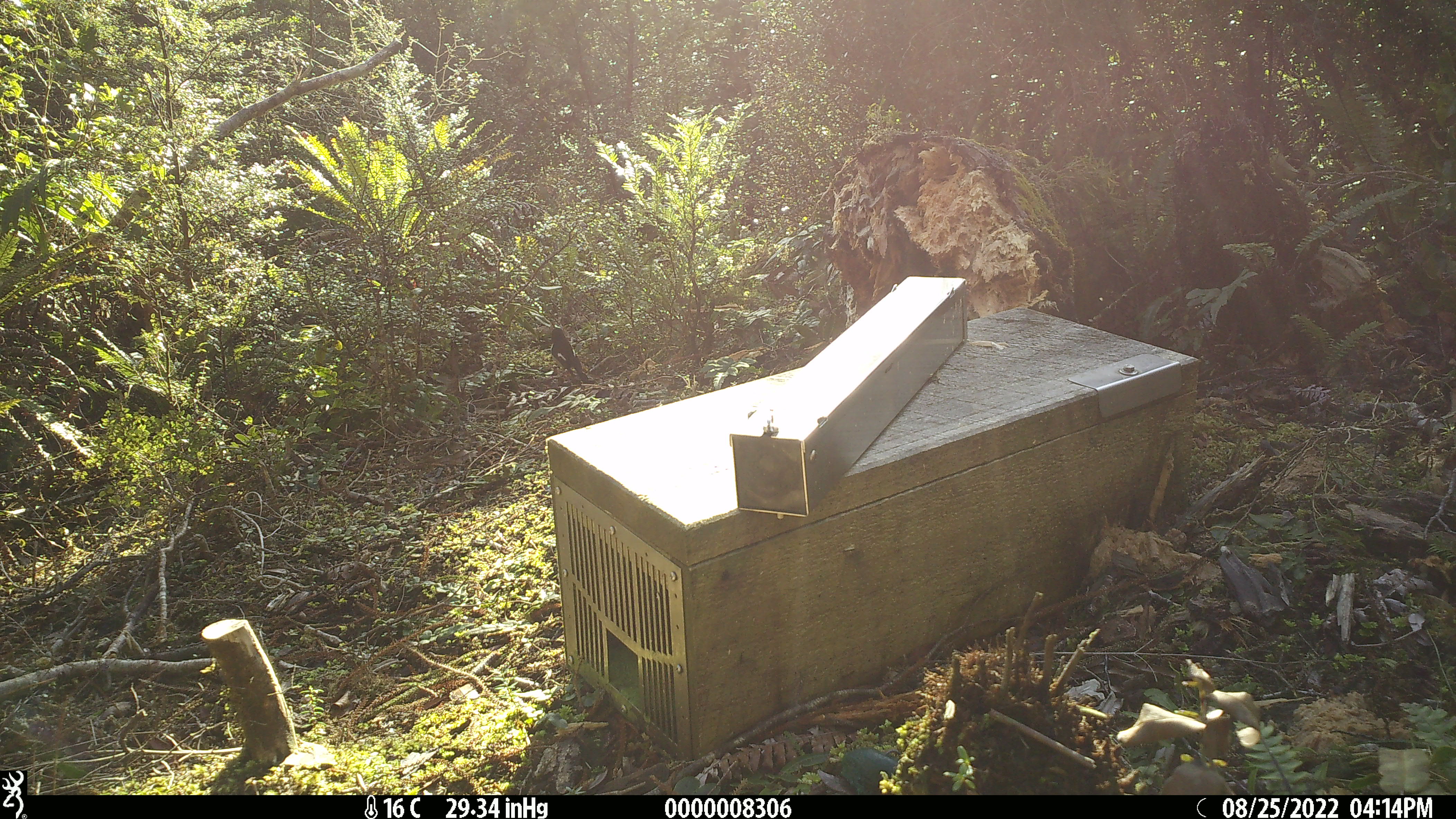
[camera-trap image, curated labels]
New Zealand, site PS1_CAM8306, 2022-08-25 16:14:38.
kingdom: Animalia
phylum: Chordata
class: Aves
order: Passeriformes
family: Petroicidae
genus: Petroica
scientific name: Petroica macrocephala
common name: tomtit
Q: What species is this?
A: Tomtit (Petroica macrocephala).